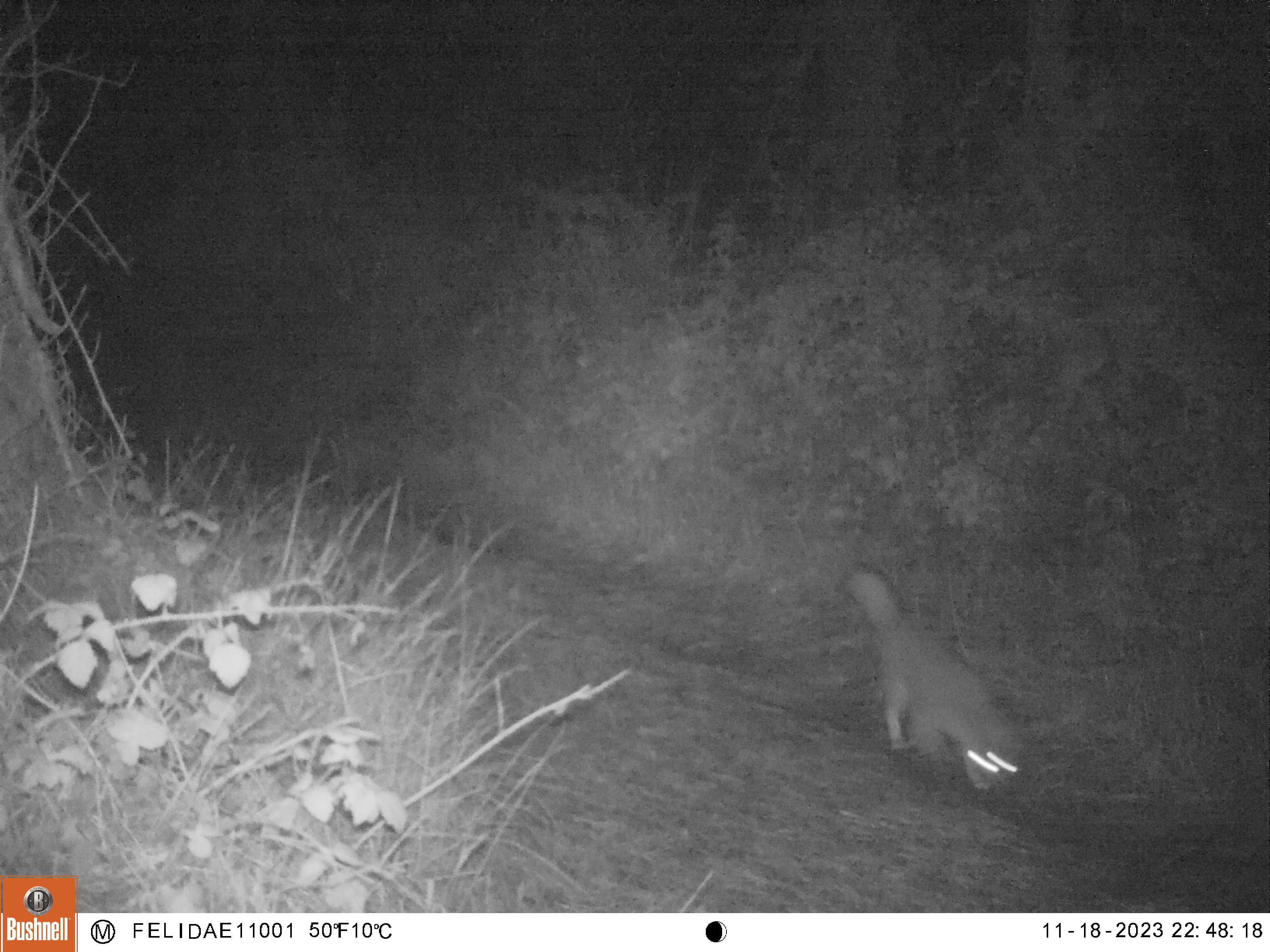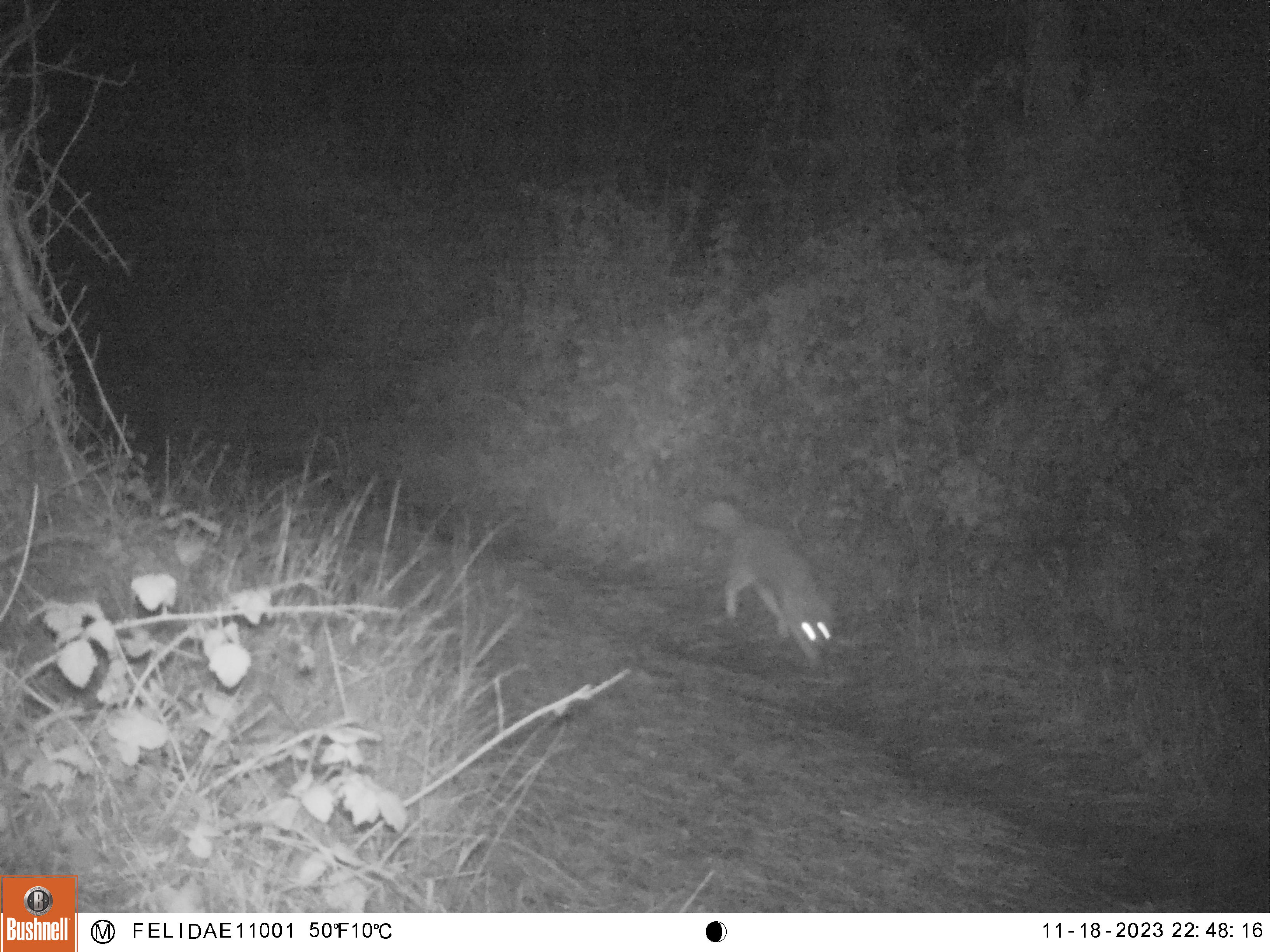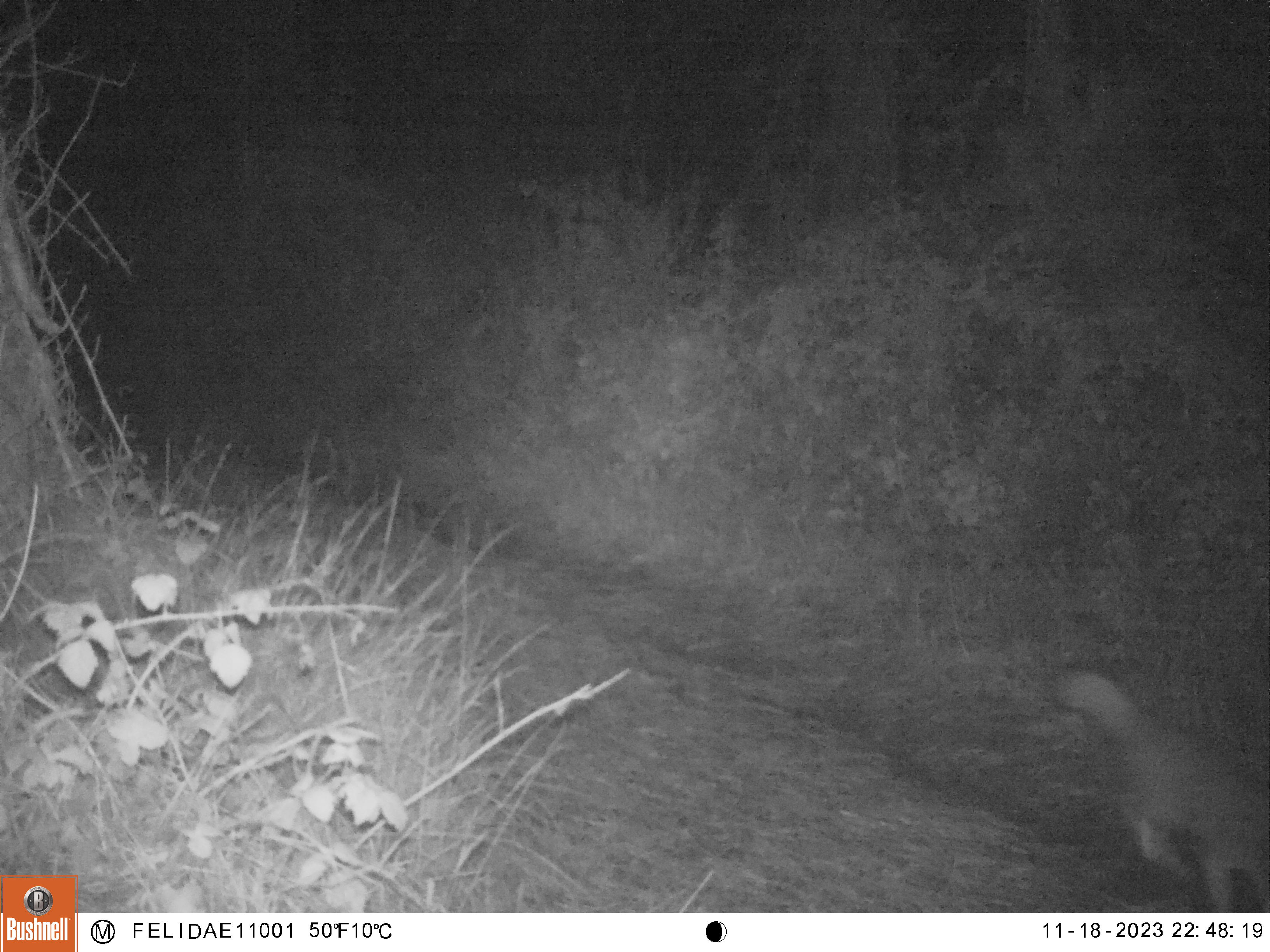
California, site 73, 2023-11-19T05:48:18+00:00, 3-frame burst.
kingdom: Animalia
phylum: Chordata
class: Mammalia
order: Carnivora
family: Canidae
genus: Urocyon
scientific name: Urocyon cinereoargenteus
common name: gray fox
Gray fox (Urocyon cinereoargenteus).